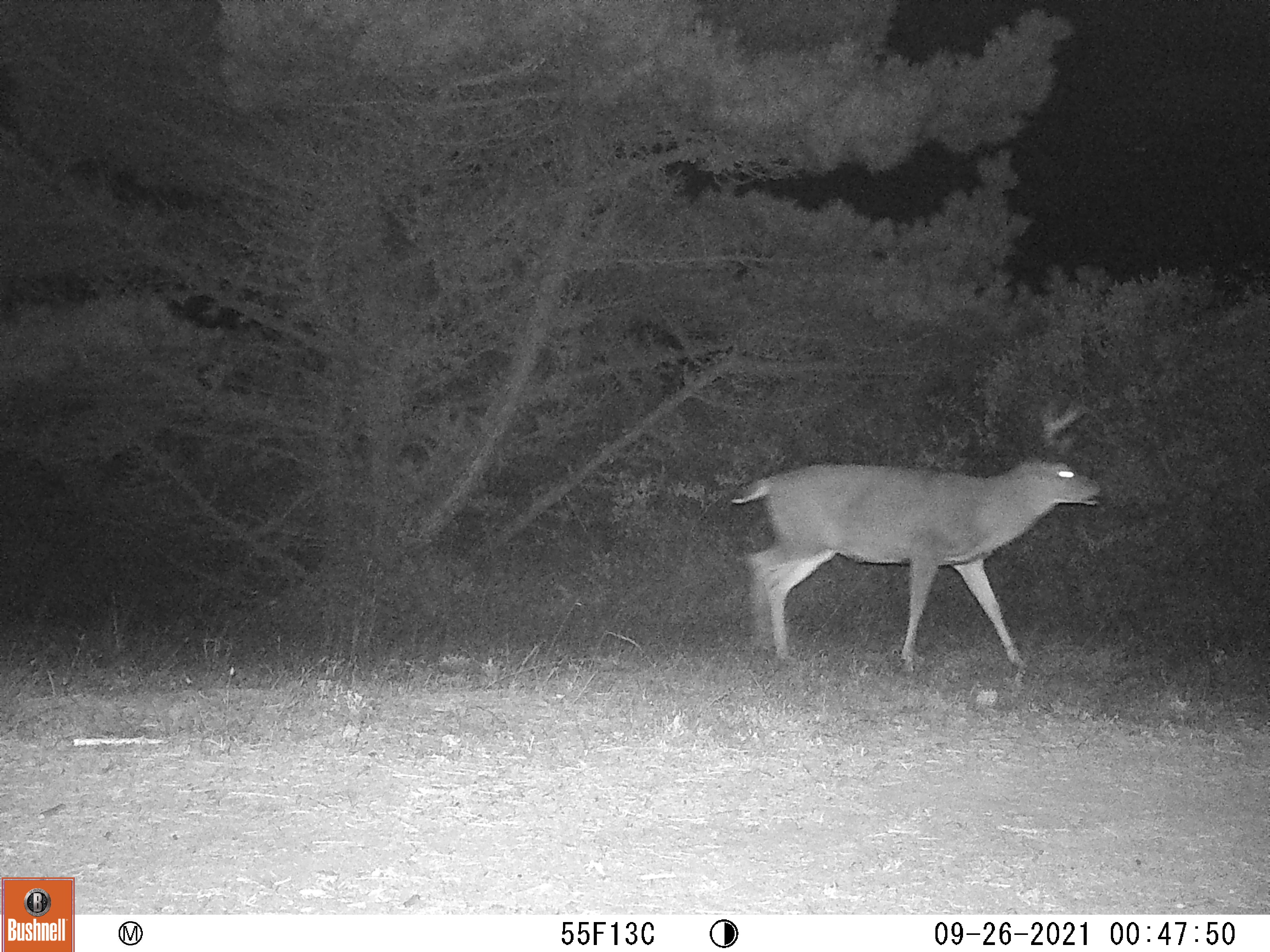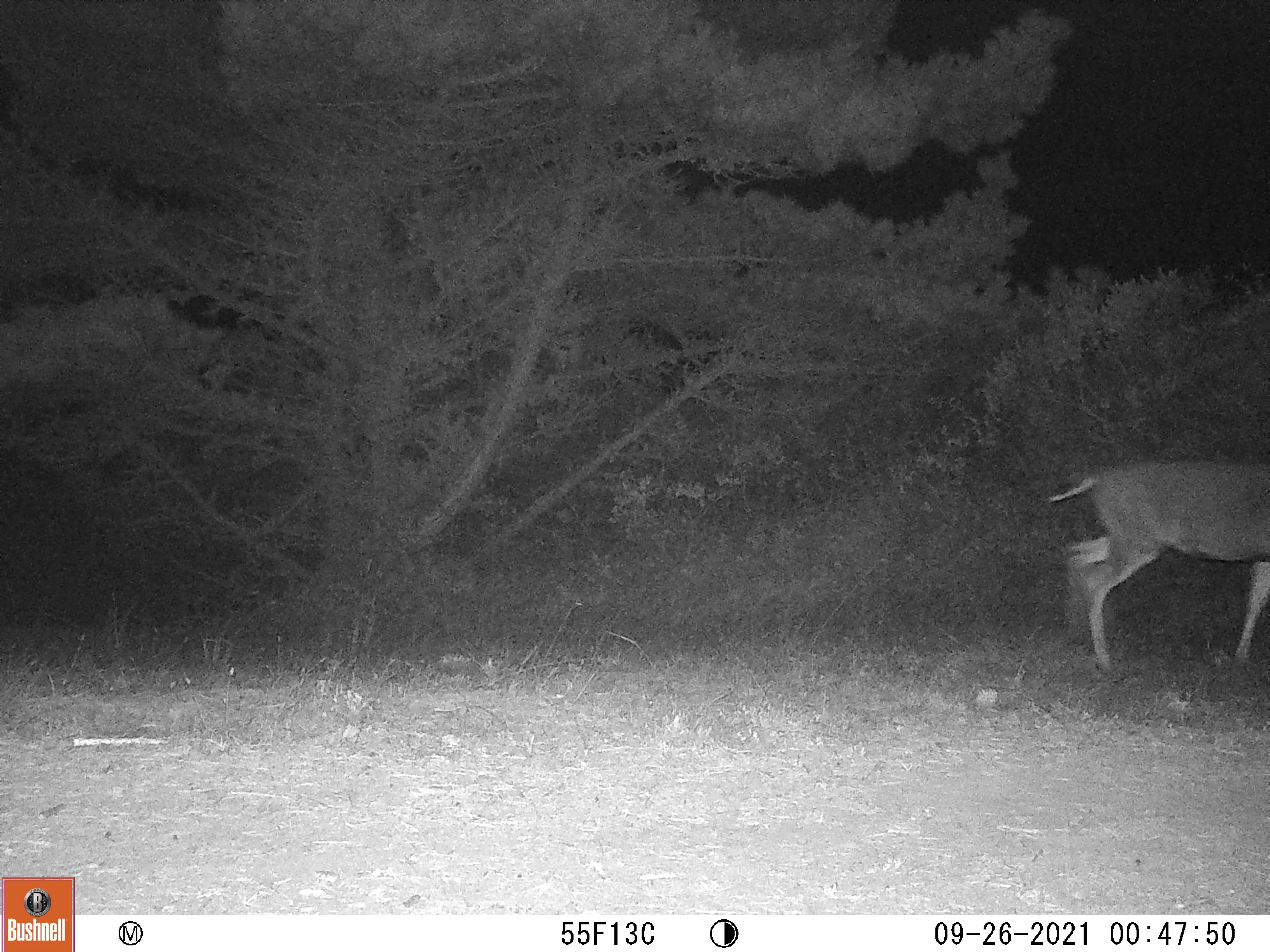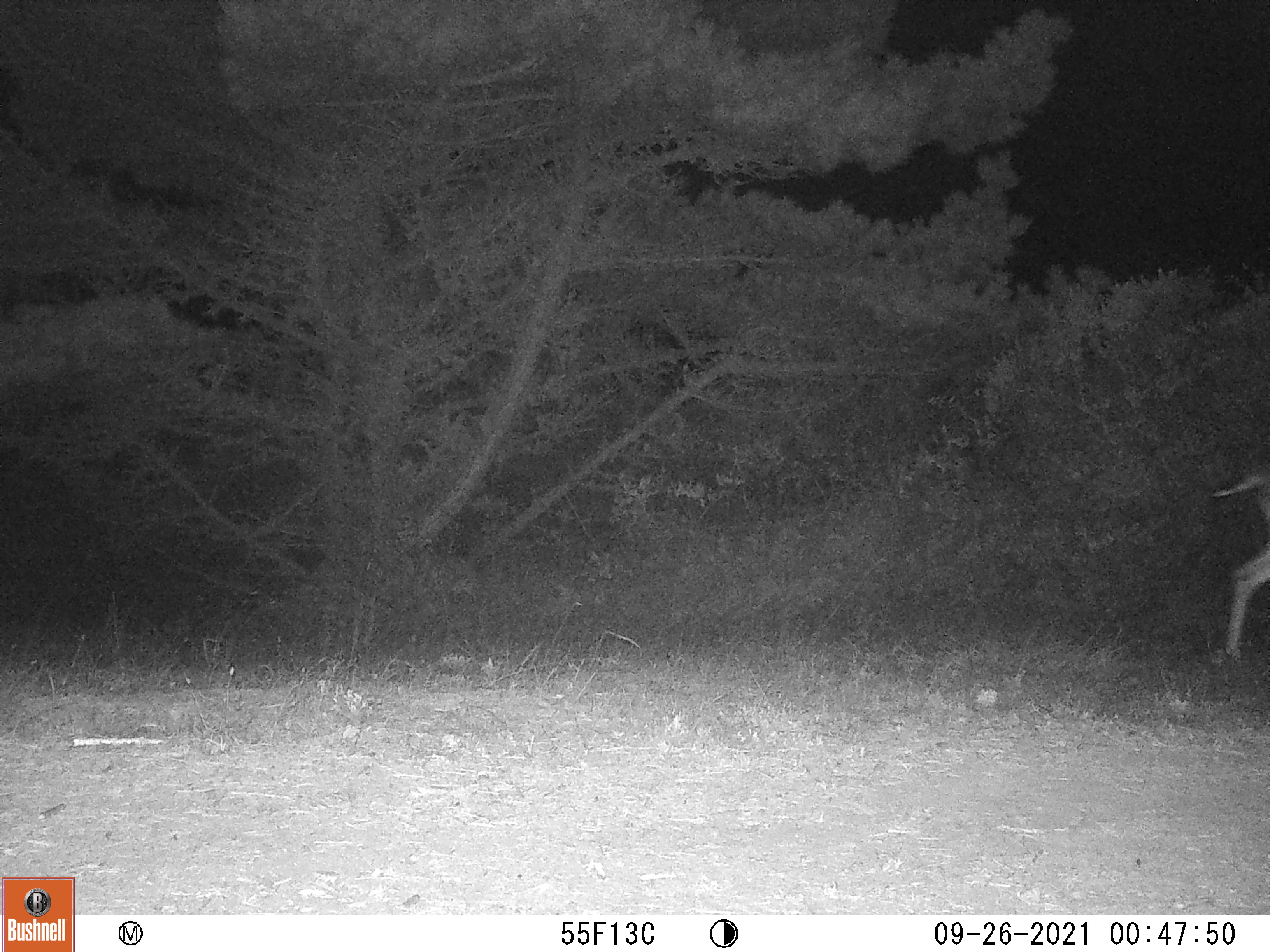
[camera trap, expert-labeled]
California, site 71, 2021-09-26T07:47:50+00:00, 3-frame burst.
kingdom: Animalia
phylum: Chordata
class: Mammalia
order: Artiodactyla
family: Cervidae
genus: Odocoileus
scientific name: Odocoileus hemionus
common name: mule deer